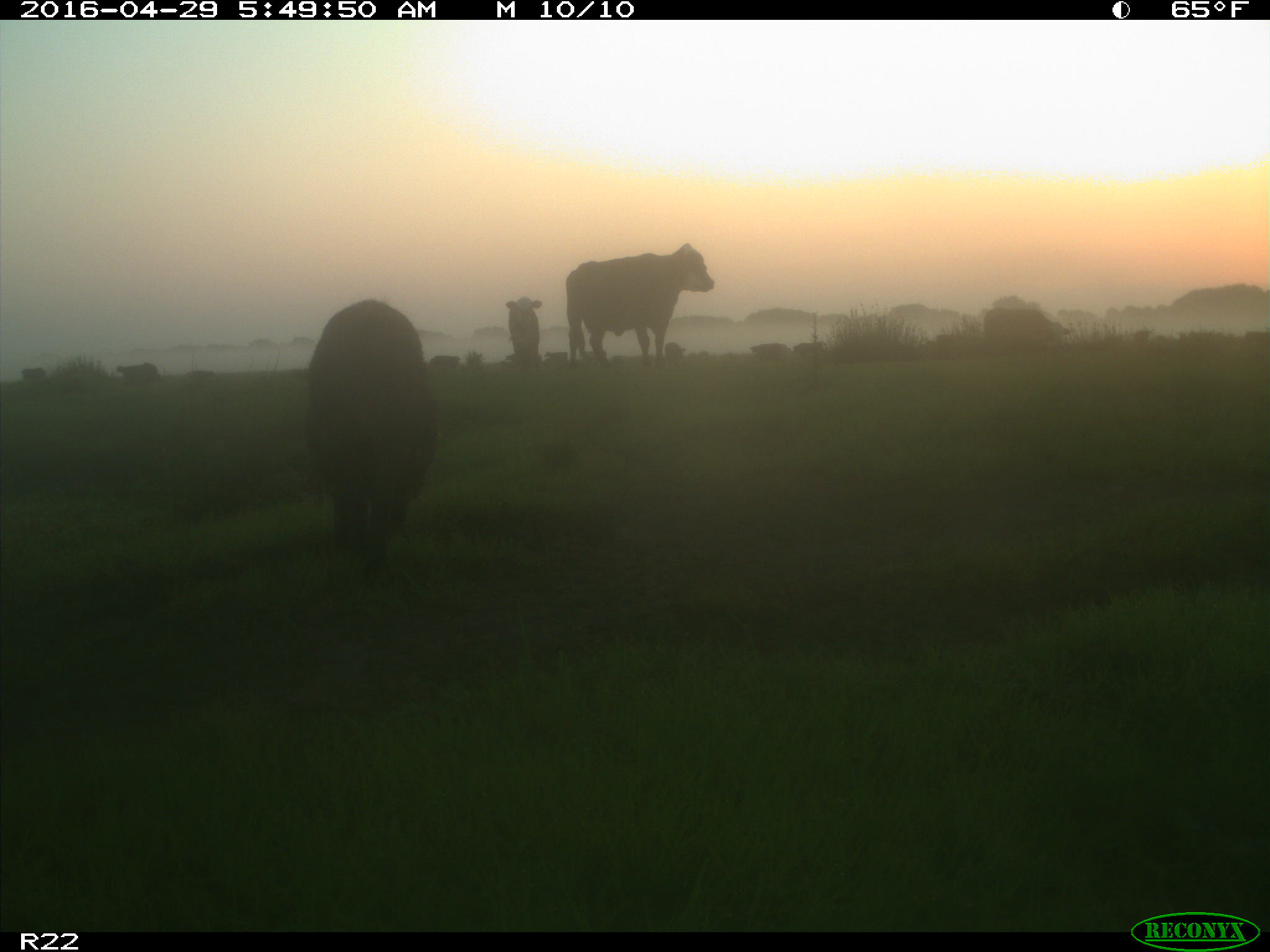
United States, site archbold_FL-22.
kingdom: Animalia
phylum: Chordata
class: Mammalia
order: Artiodactyla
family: Suidae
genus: Sus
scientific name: Sus scrofa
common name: wild boar